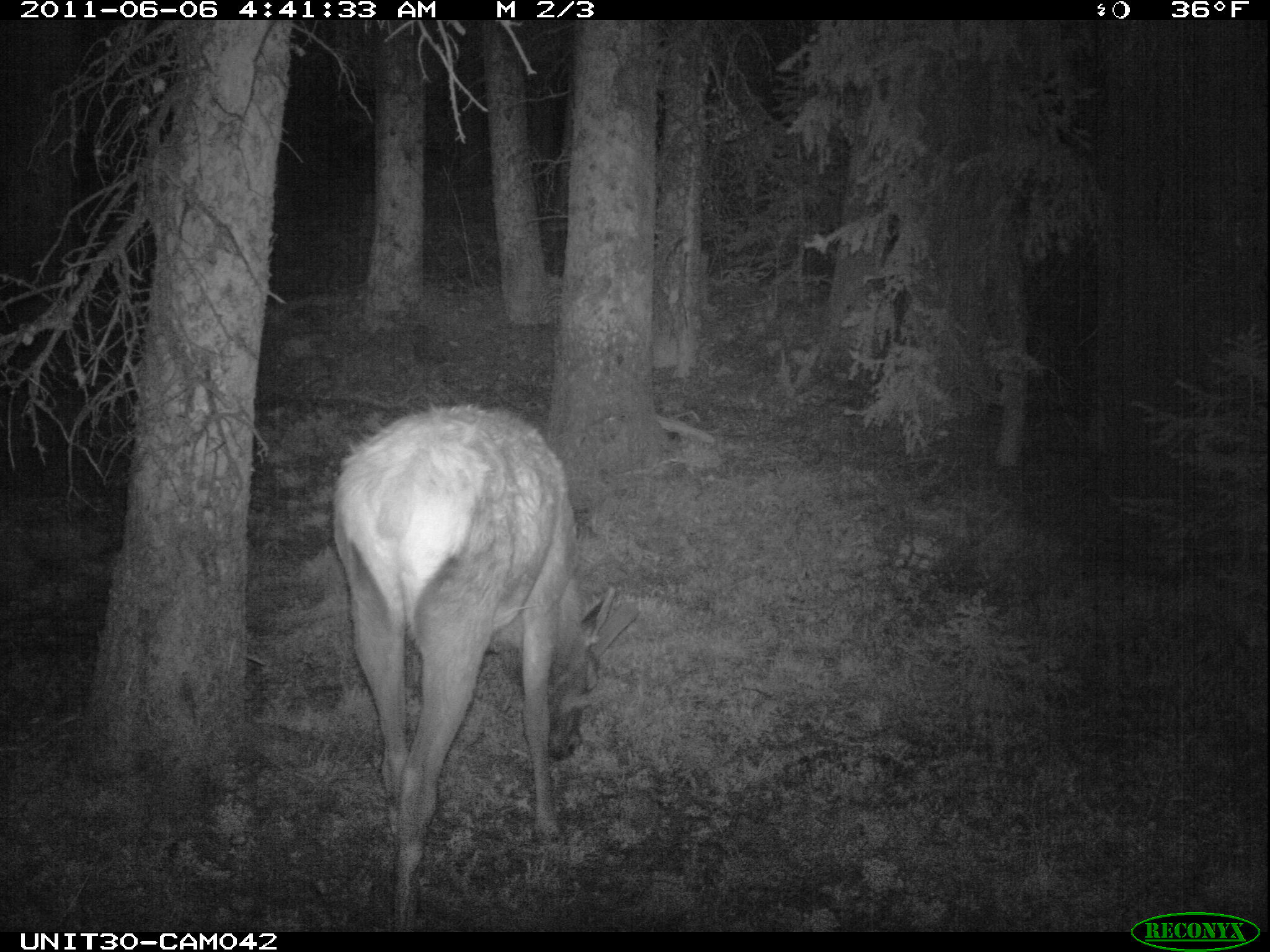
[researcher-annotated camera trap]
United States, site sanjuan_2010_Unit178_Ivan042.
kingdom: Animalia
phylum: Chordata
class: Mammalia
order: Artiodactyla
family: Cervidae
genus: Cervus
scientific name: Cervus elaphus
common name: red deer